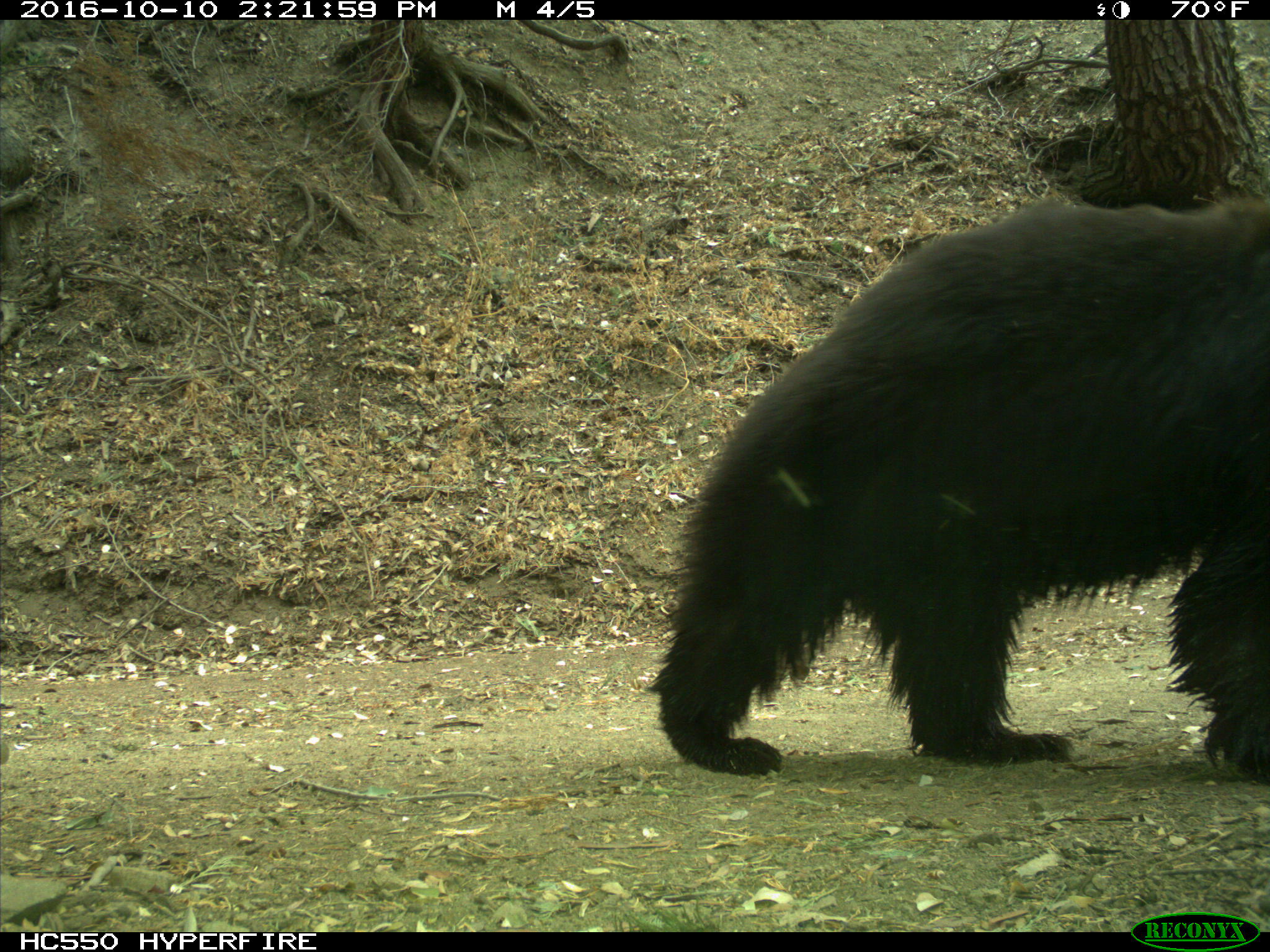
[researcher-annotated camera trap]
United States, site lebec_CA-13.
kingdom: Animalia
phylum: Chordata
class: Mammalia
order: Carnivora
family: Ursidae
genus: Ursus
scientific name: Ursus americanus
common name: american black bear